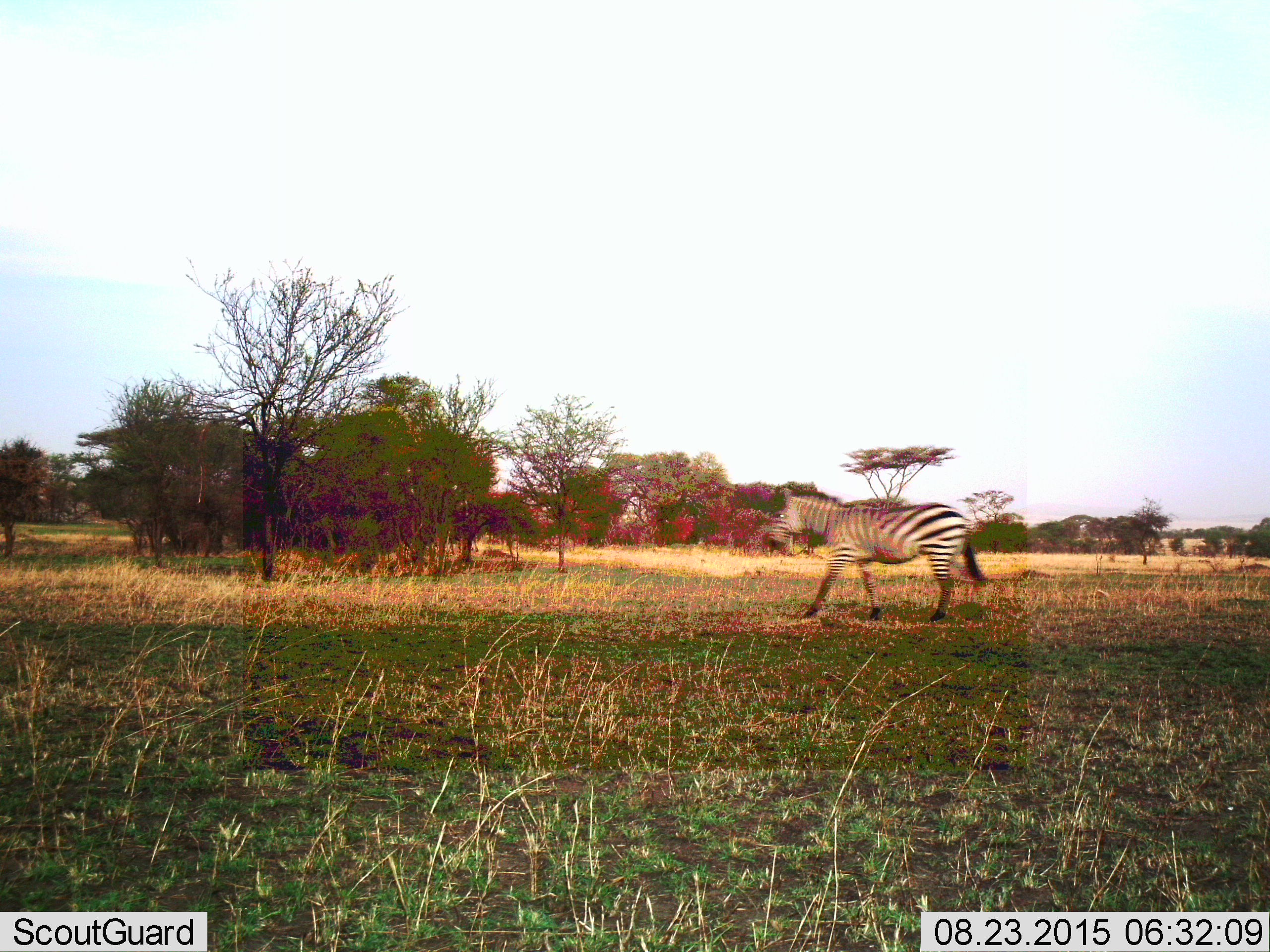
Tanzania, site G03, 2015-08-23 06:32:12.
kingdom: Animalia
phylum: Chordata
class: Mammalia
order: Perissodactyla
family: Equidae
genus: Equus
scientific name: Equus quagga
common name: plains zebra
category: zebra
Zebra (plains zebra) (Equus quagga), count 1. Behavior (volunteer vote fractions): standing 10%, resting 0%, moving 95%, interacting 0%. Young present (vote fraction): 0%. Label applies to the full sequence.